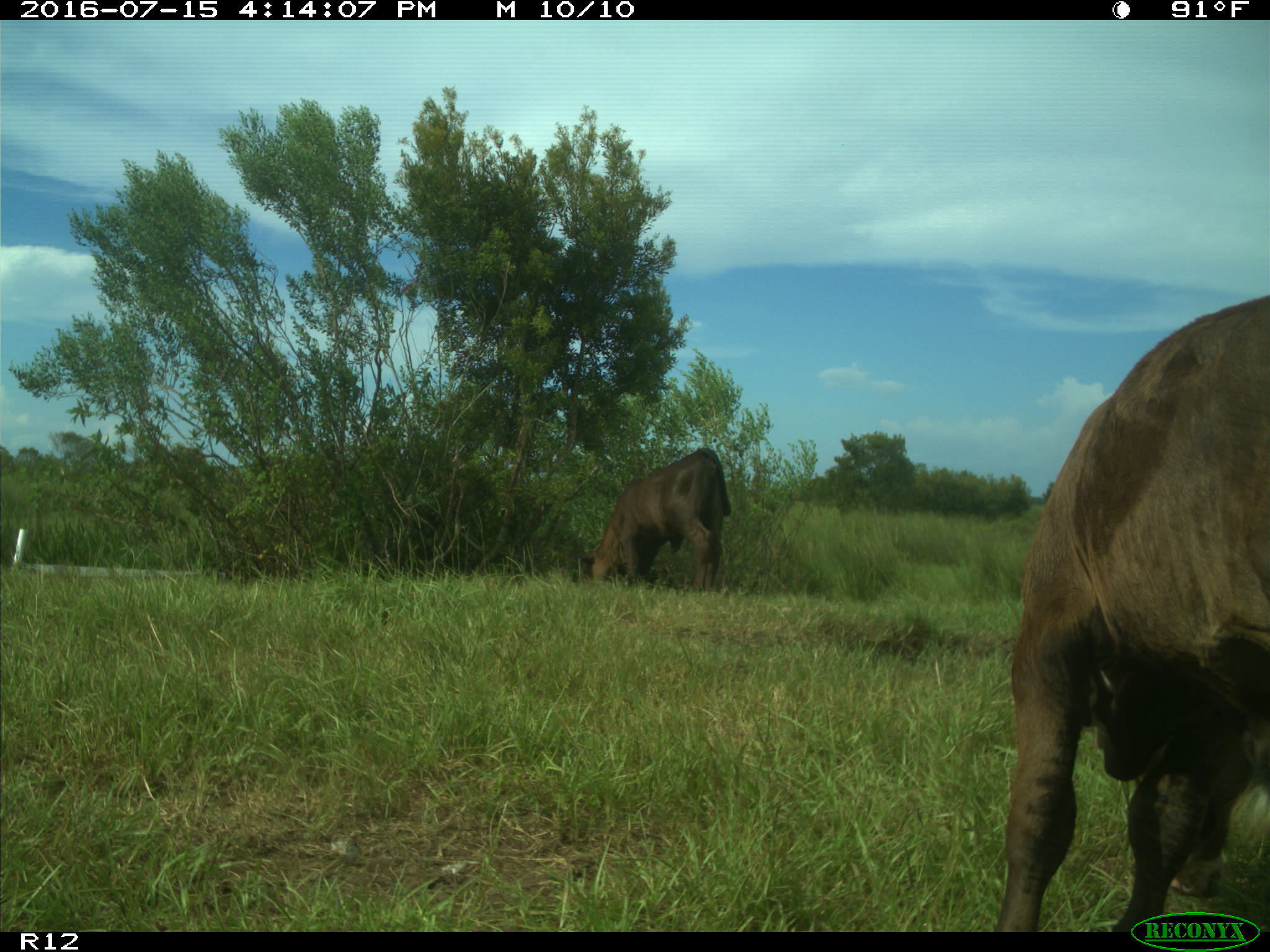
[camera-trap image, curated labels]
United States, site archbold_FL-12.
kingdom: Animalia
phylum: Chordata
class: Mammalia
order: Artiodactyla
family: Bovidae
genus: Bos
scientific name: Bos taurus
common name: domestic cow